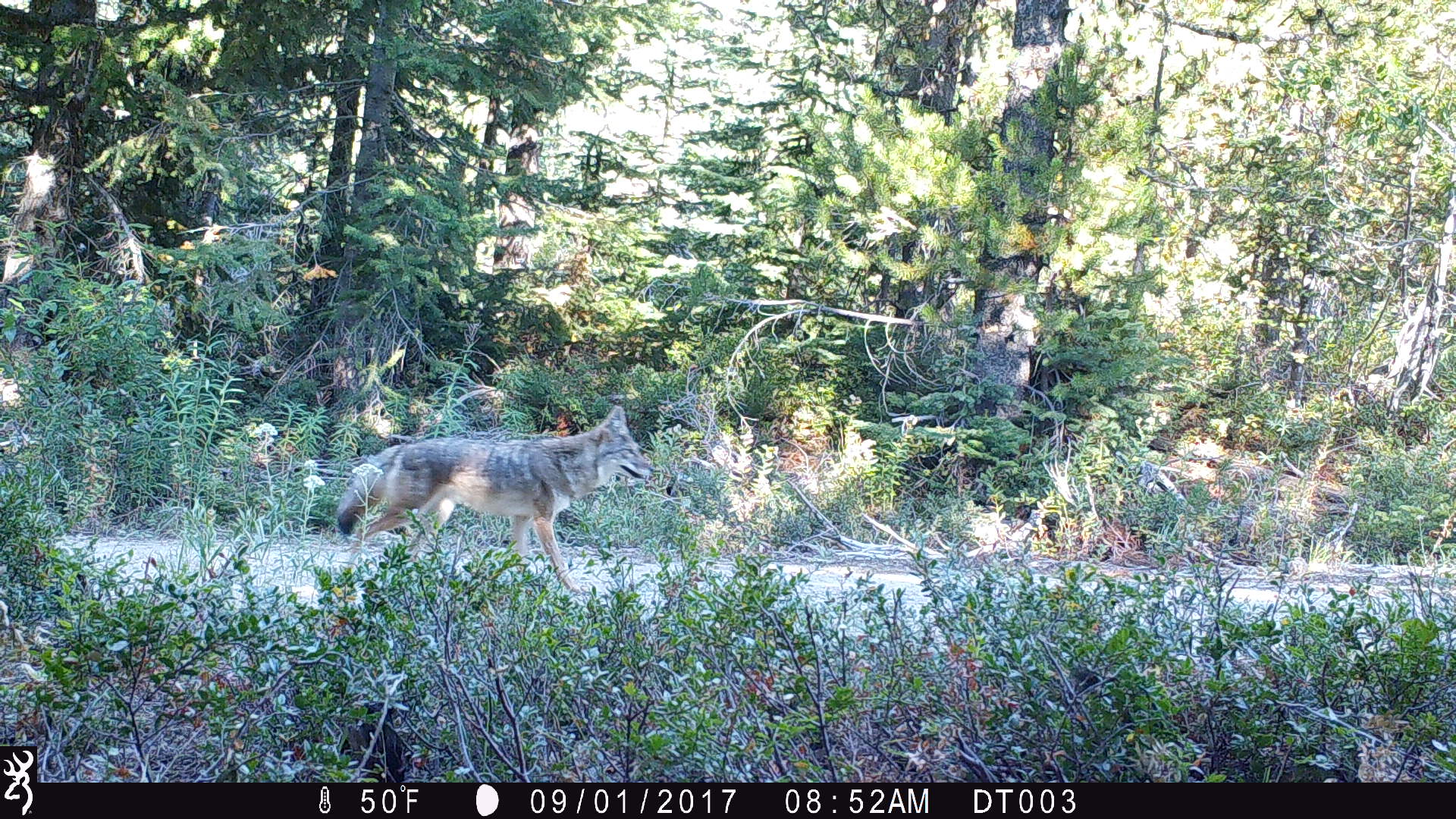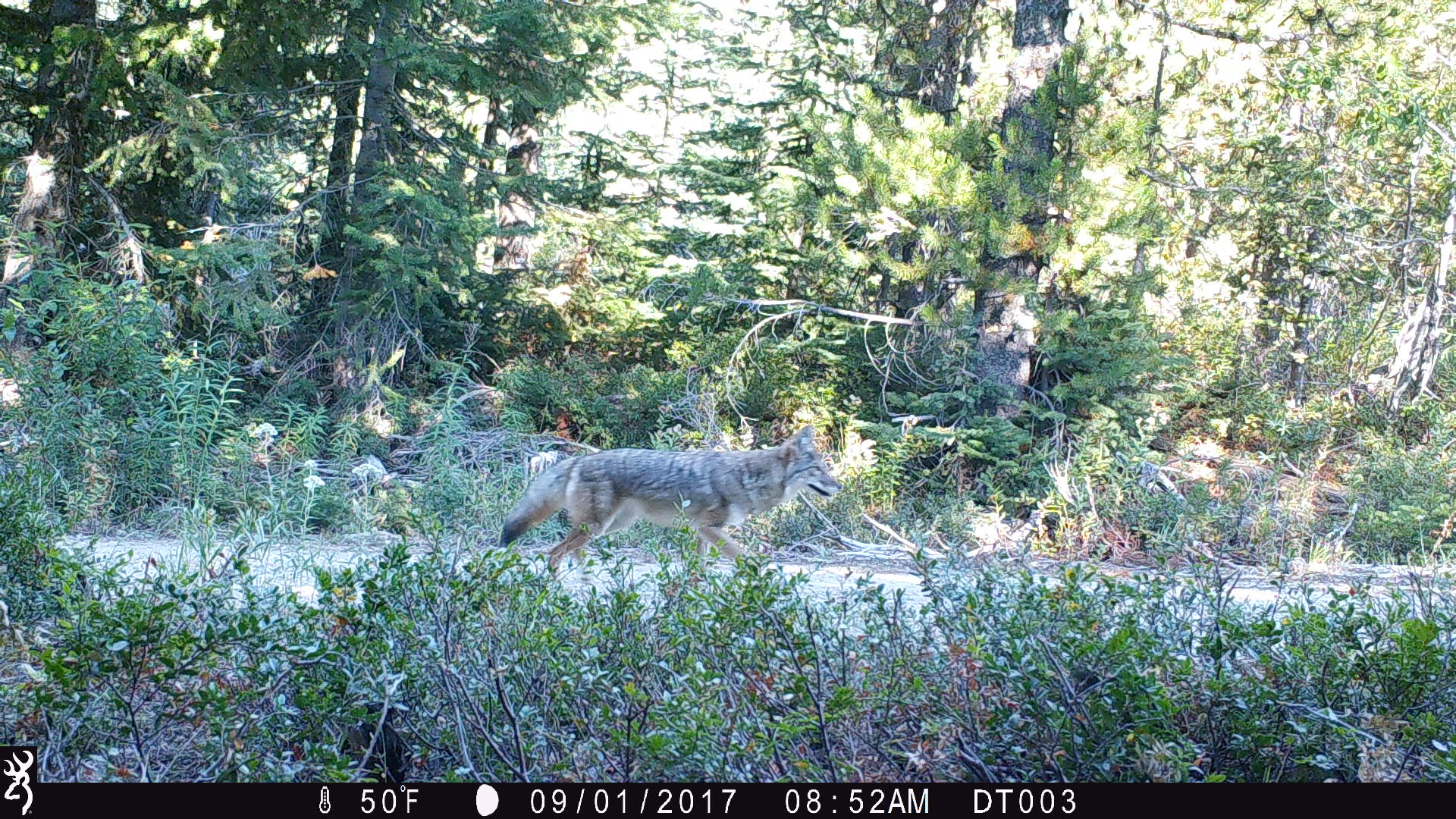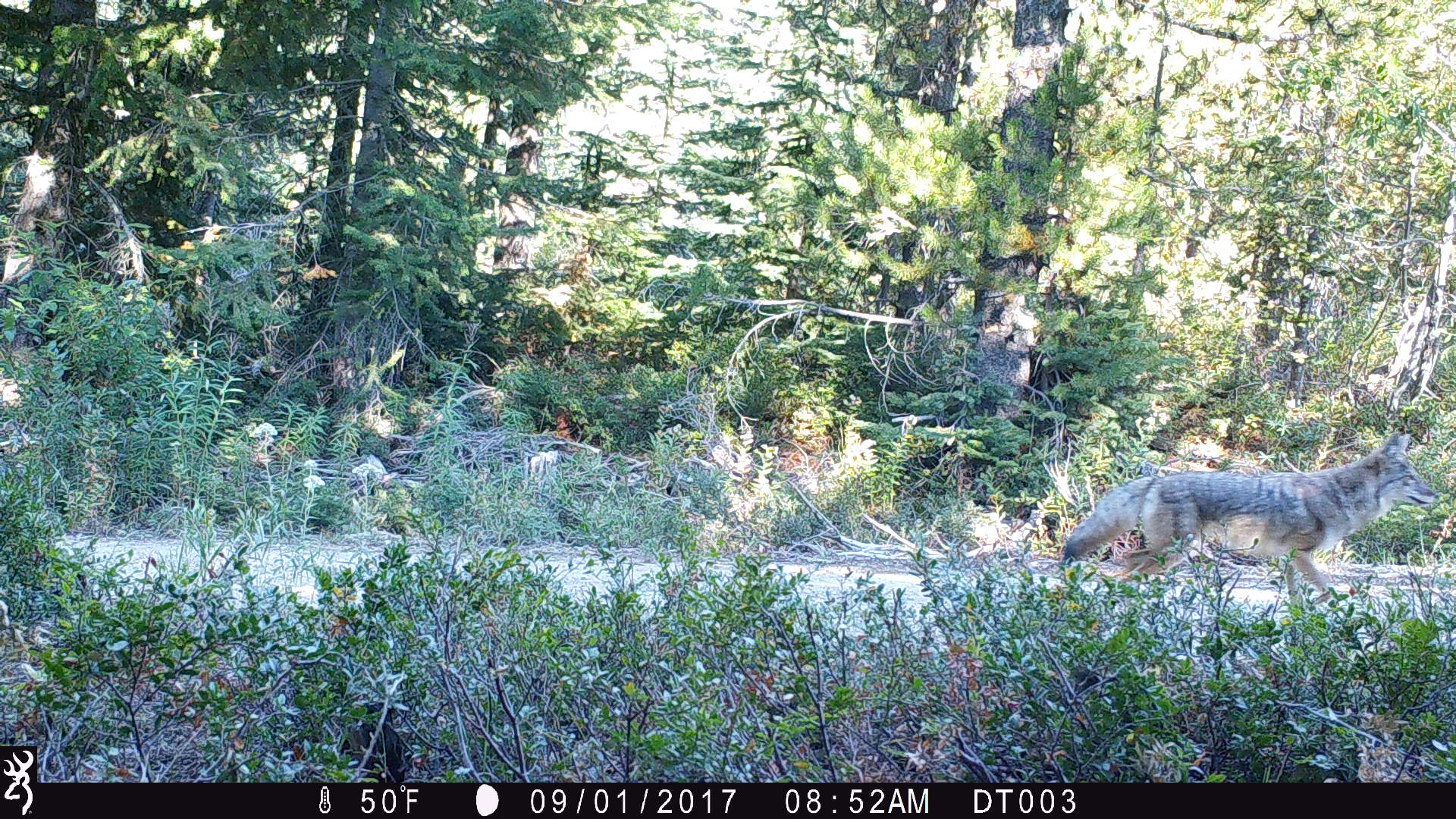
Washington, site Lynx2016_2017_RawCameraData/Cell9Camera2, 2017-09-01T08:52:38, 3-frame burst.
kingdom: Animalia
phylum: Chordata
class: Mammalia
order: Carnivora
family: Canidae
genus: Canis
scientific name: Canis latrans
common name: coyote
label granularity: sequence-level